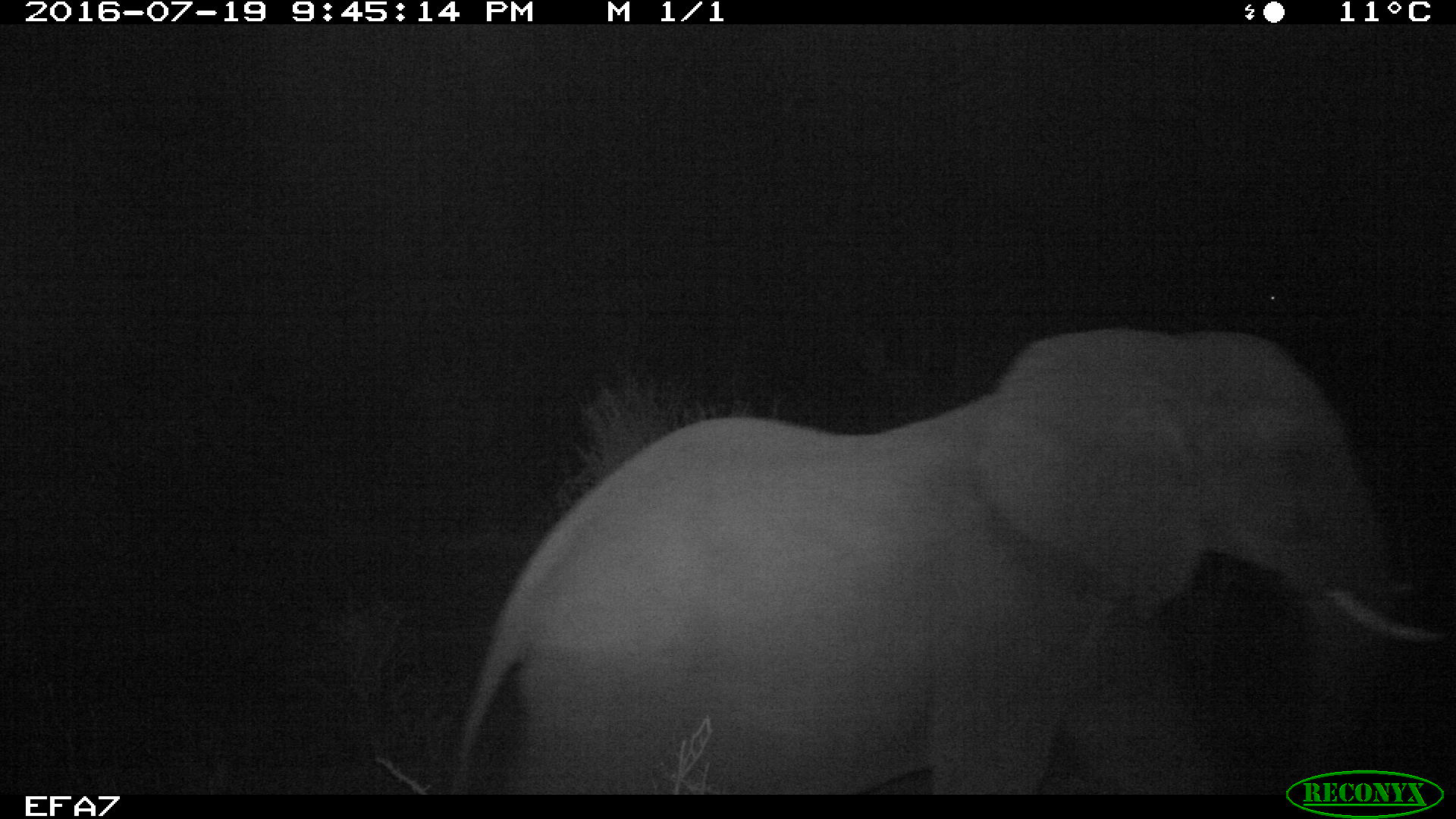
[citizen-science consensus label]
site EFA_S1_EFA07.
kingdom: Animalia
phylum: Chordata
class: Mammalia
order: Proboscidea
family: Elephantidae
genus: Loxodonta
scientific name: Loxodonta africana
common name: african bush elephant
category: elephant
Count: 1.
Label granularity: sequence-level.